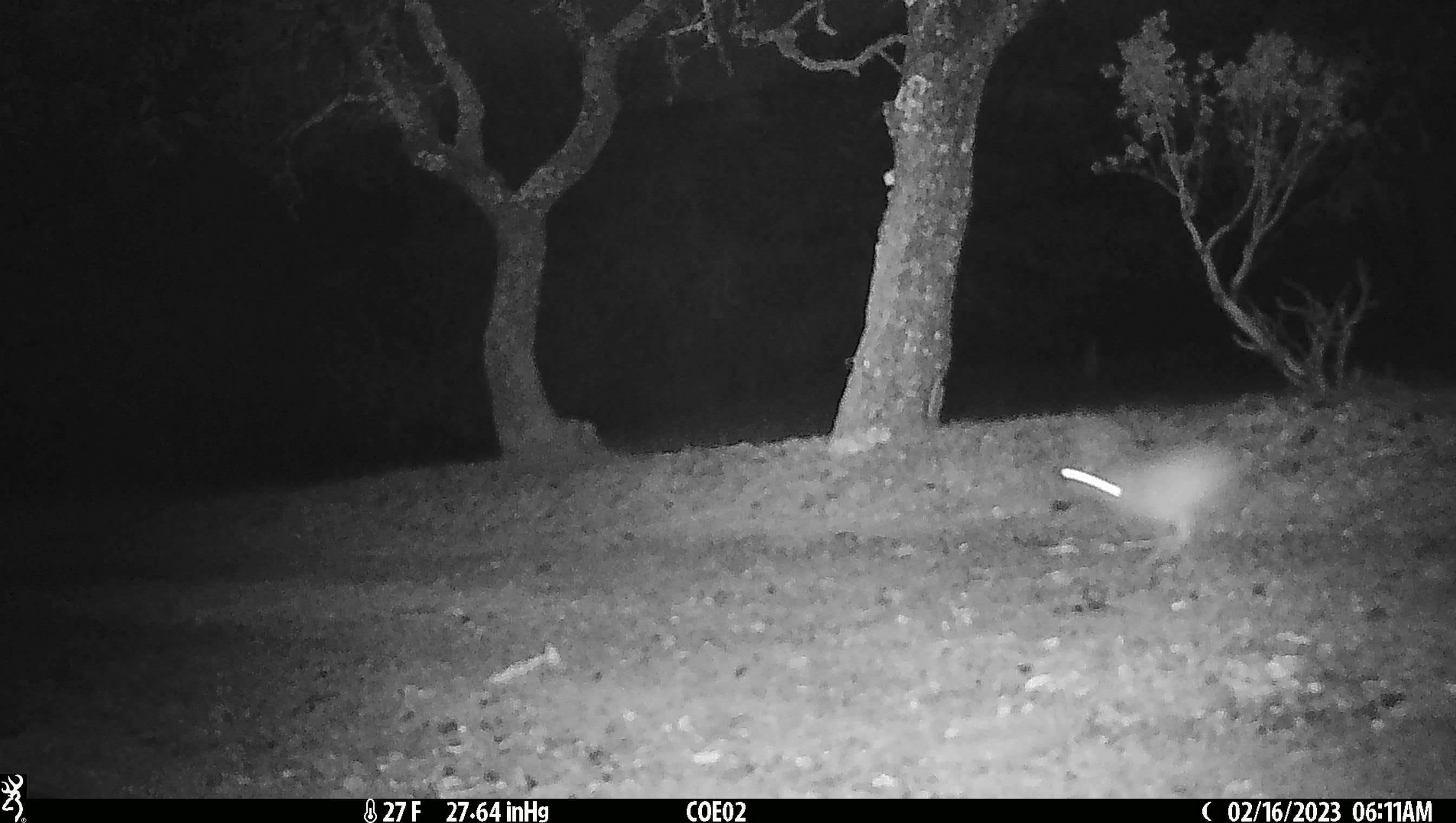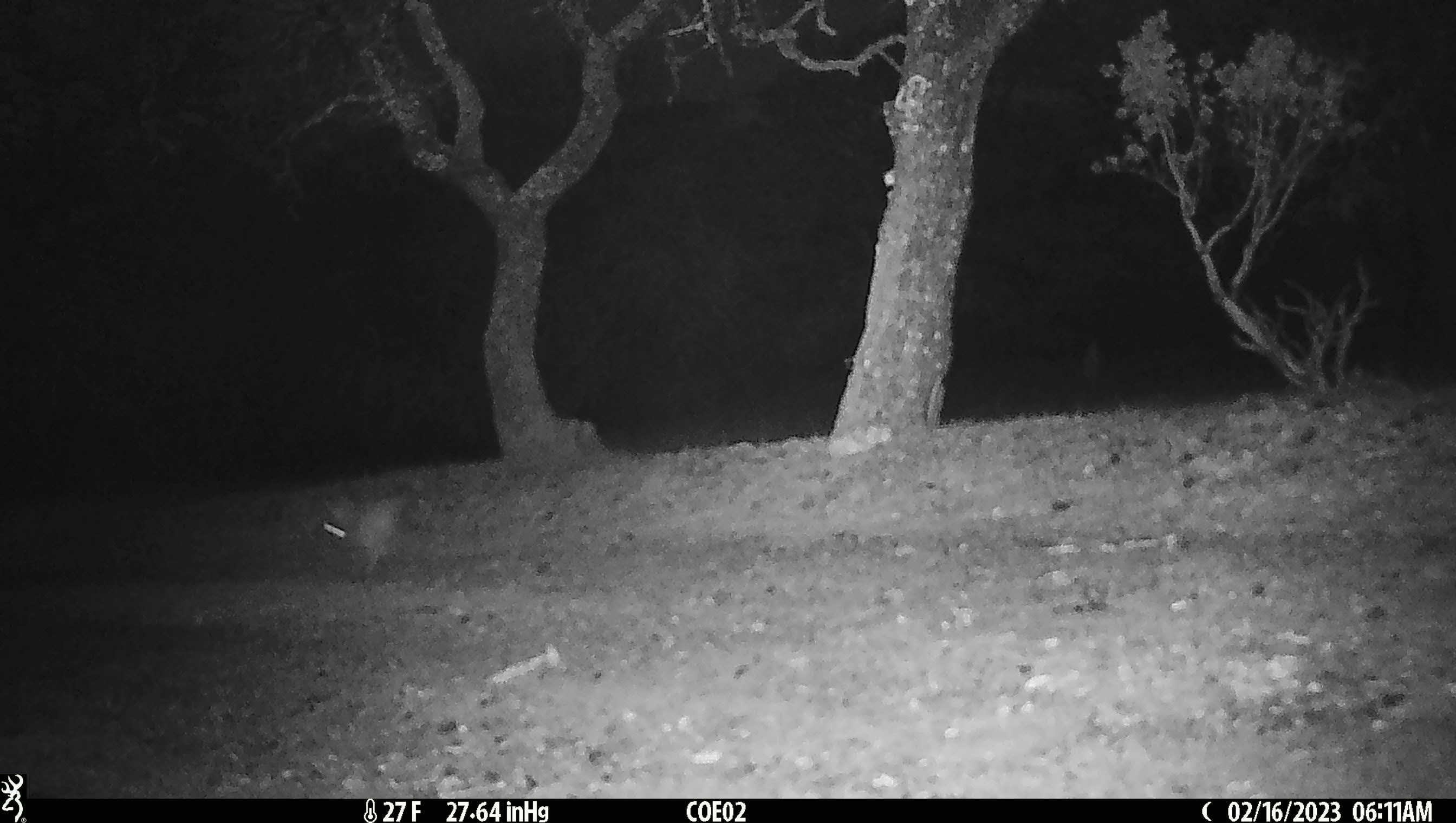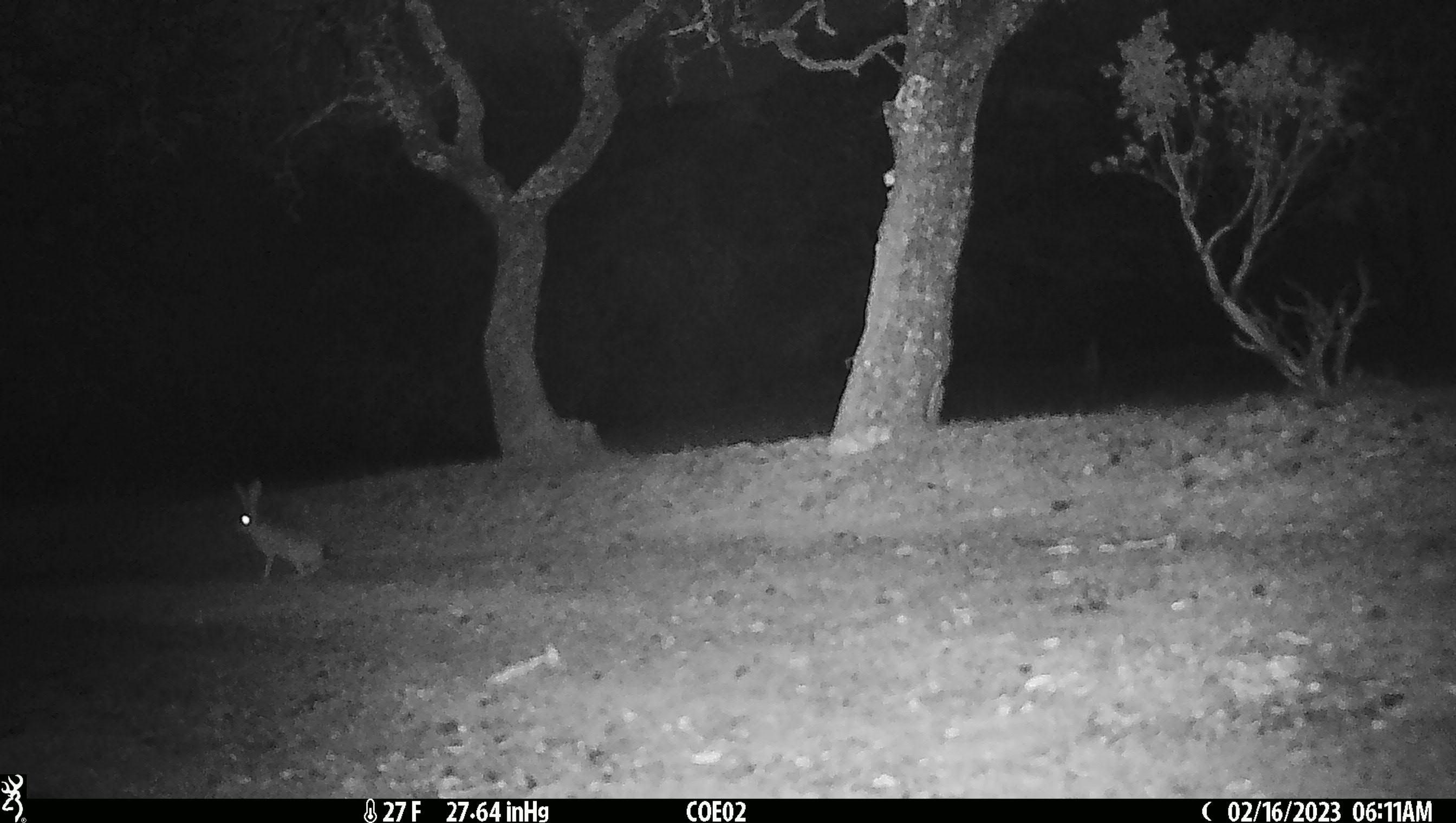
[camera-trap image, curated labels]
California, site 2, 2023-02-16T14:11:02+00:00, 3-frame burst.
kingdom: Animalia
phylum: Chordata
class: Mammalia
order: Lagomorpha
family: Leporidae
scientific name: Leporidae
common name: rabbit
Rabbit (Leporidae).